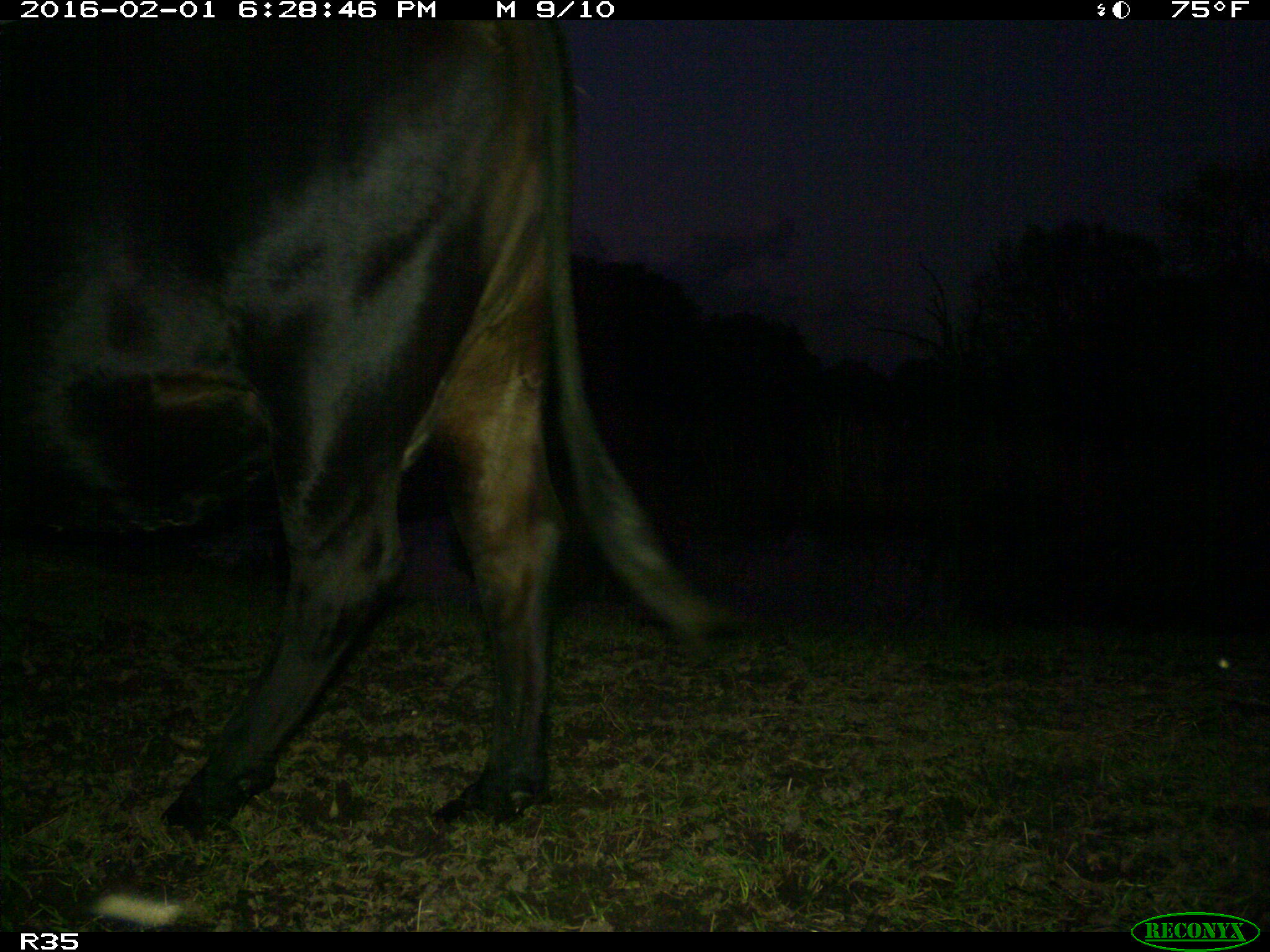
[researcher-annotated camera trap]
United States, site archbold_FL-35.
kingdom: Animalia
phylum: Chordata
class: Mammalia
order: Artiodactyla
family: Bovidae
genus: Bos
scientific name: Bos taurus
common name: domestic cow